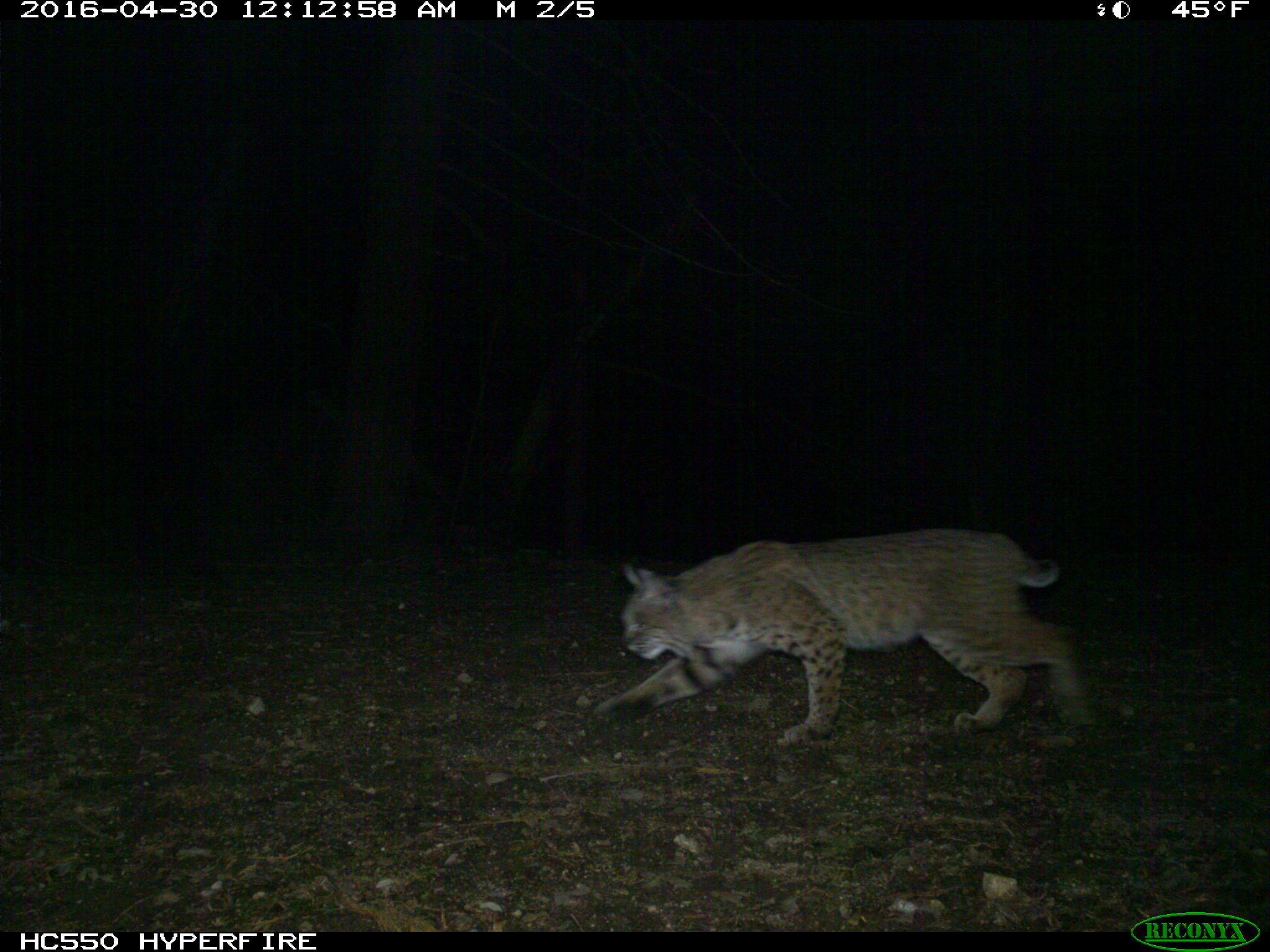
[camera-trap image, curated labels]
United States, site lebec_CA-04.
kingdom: Animalia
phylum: Chordata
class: Mammalia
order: Carnivora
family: Felidae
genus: Lynx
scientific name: Lynx rufus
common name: bobcat